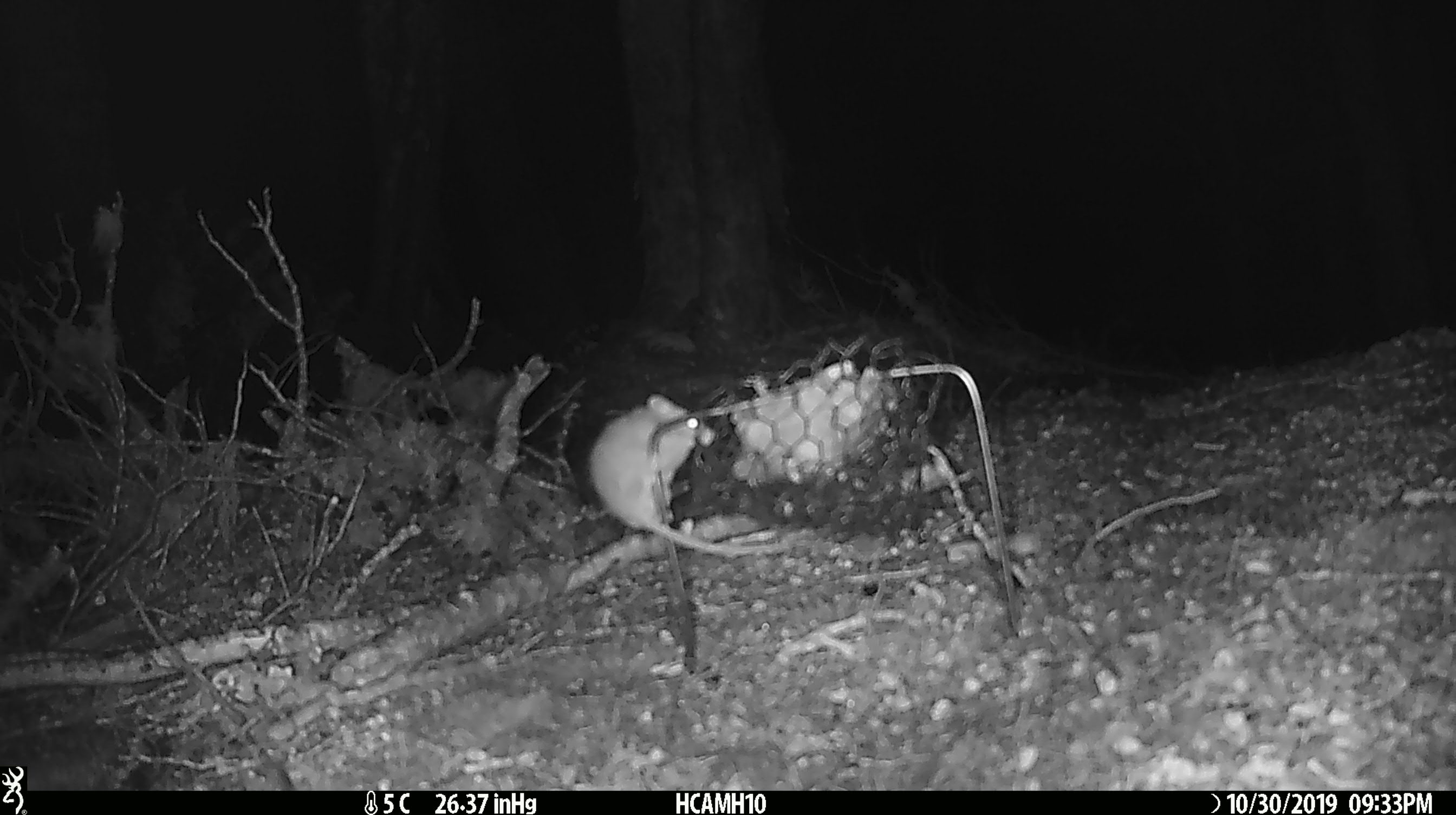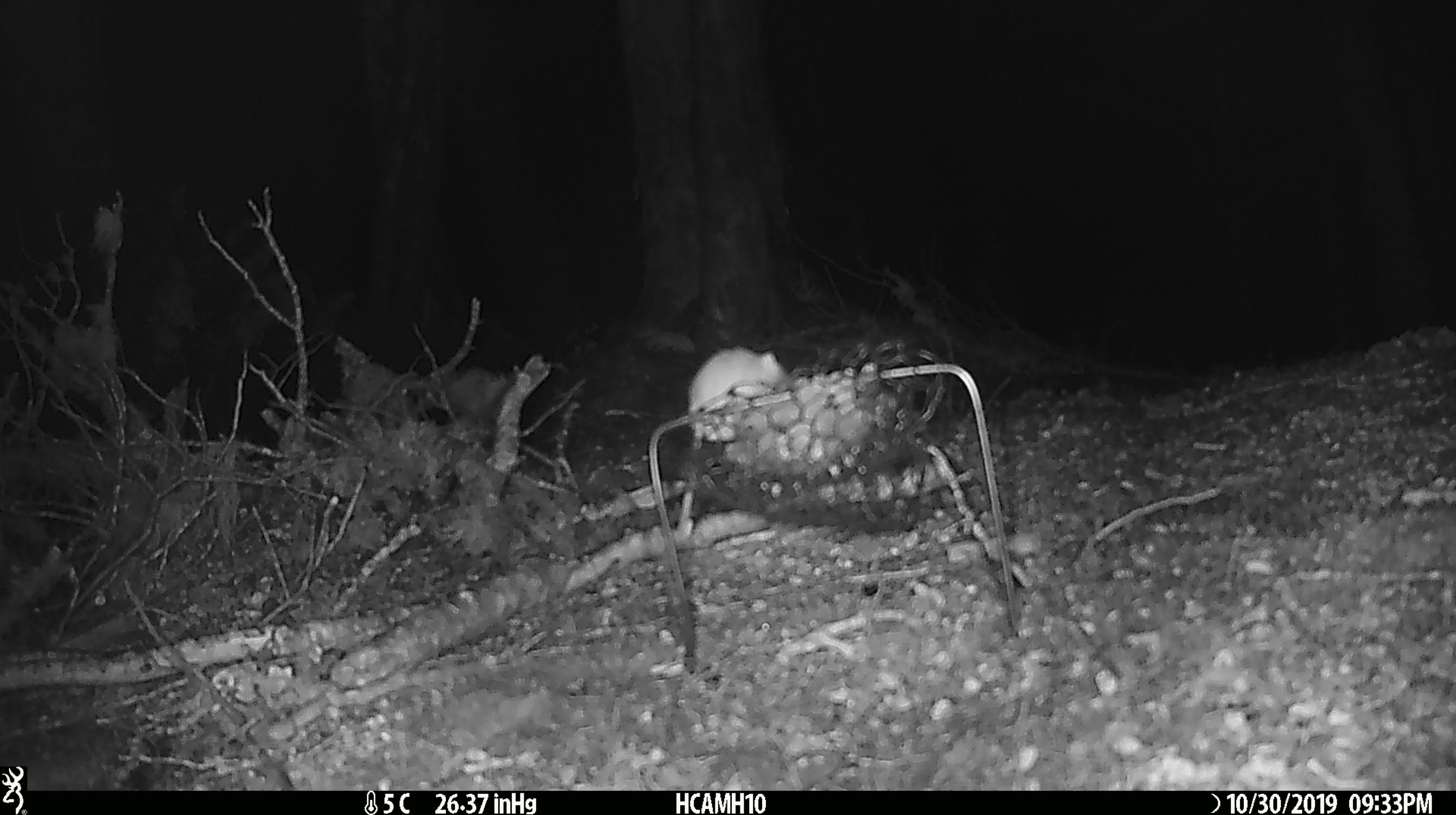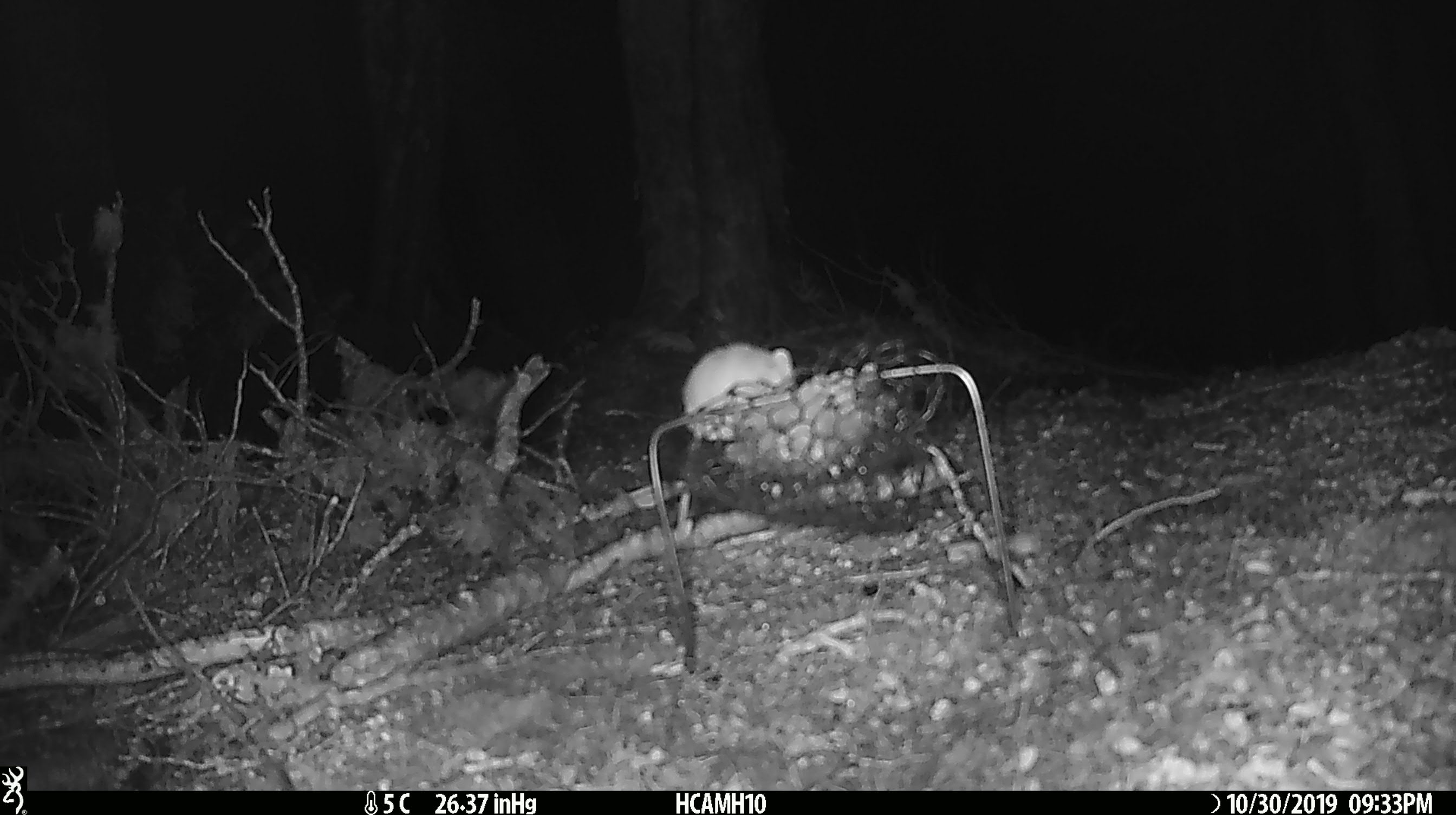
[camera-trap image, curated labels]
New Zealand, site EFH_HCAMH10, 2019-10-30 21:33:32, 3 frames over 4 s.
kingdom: Animalia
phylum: Chordata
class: Mammalia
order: Rodentia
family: Muridae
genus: Mus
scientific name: Mus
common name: mouse